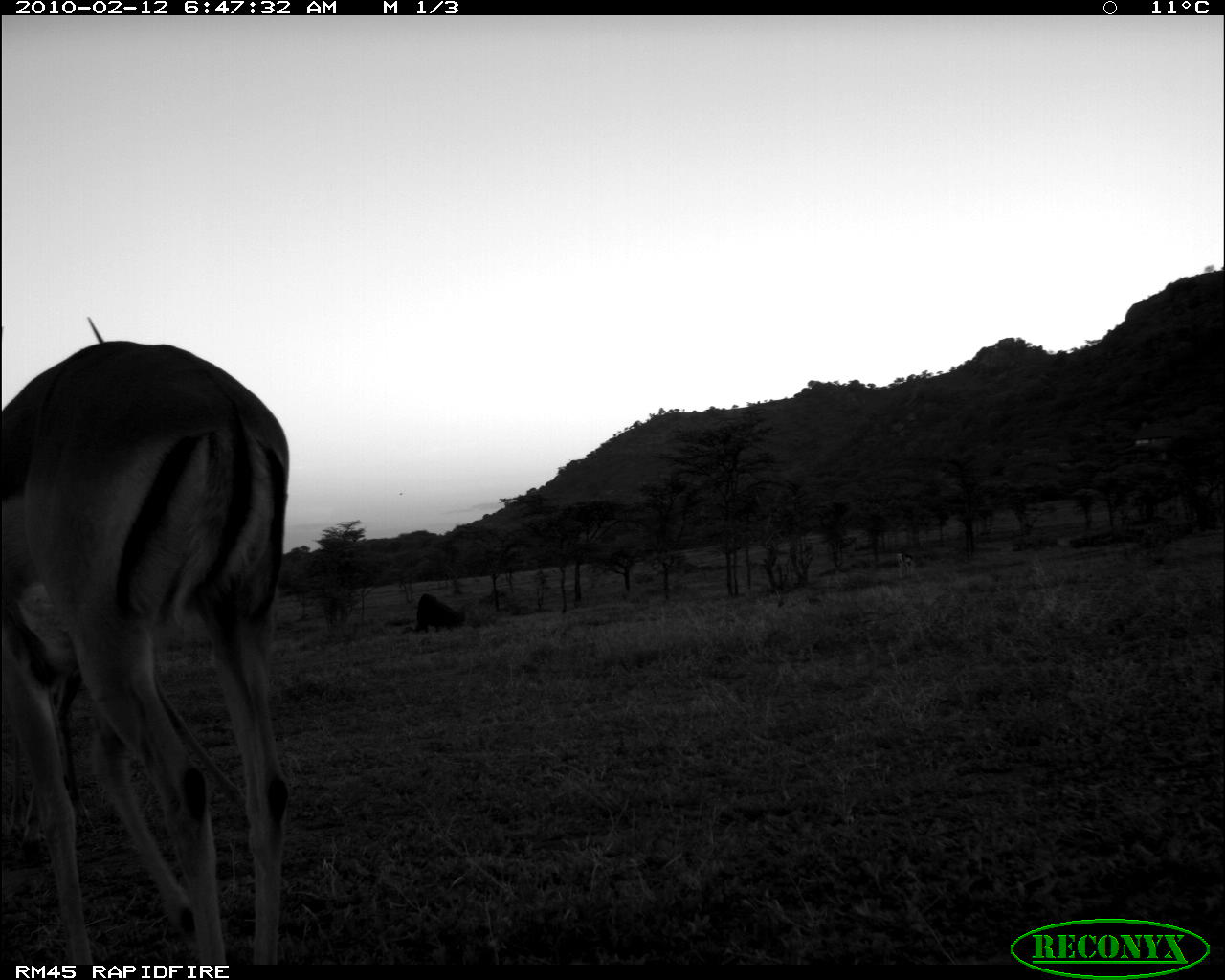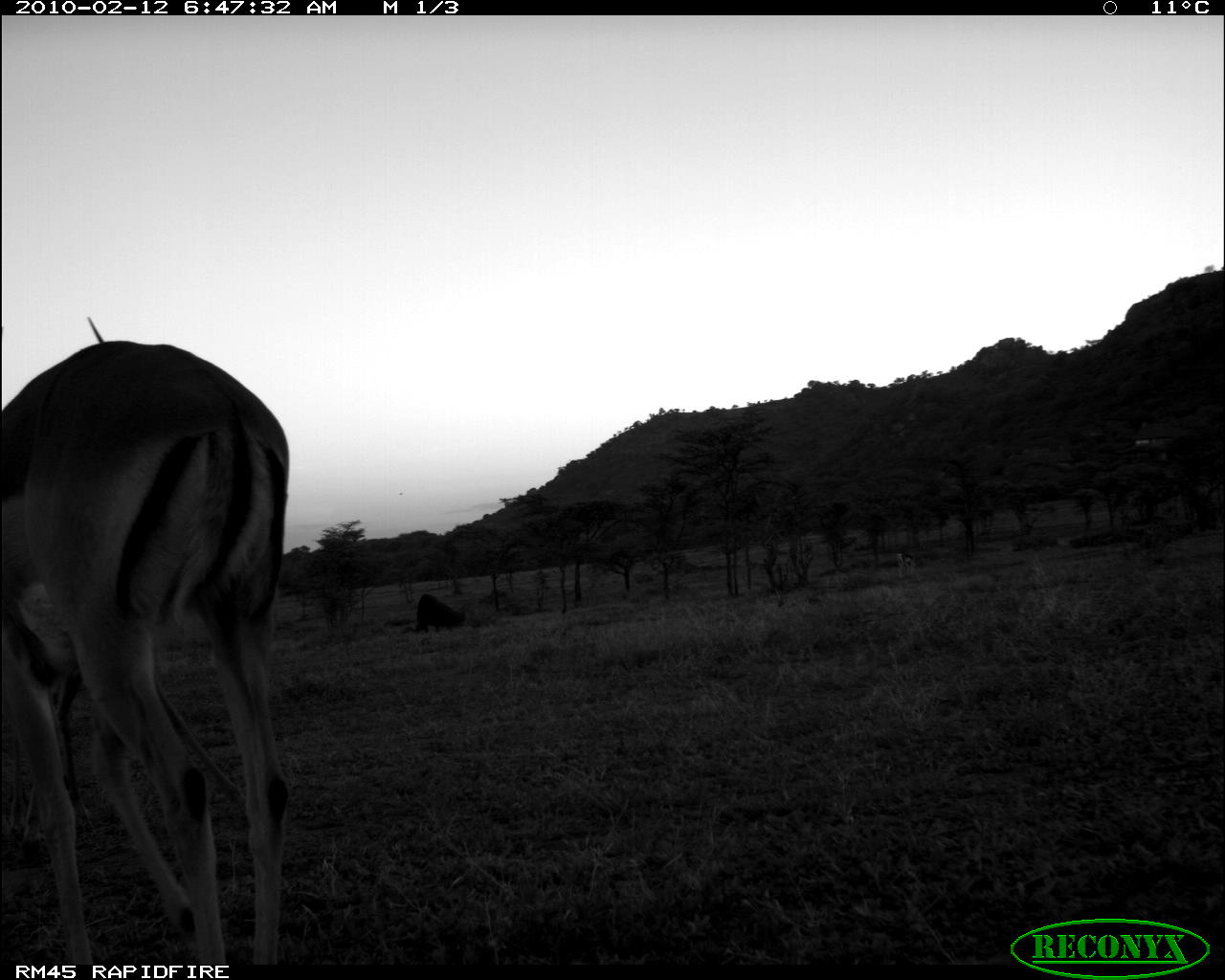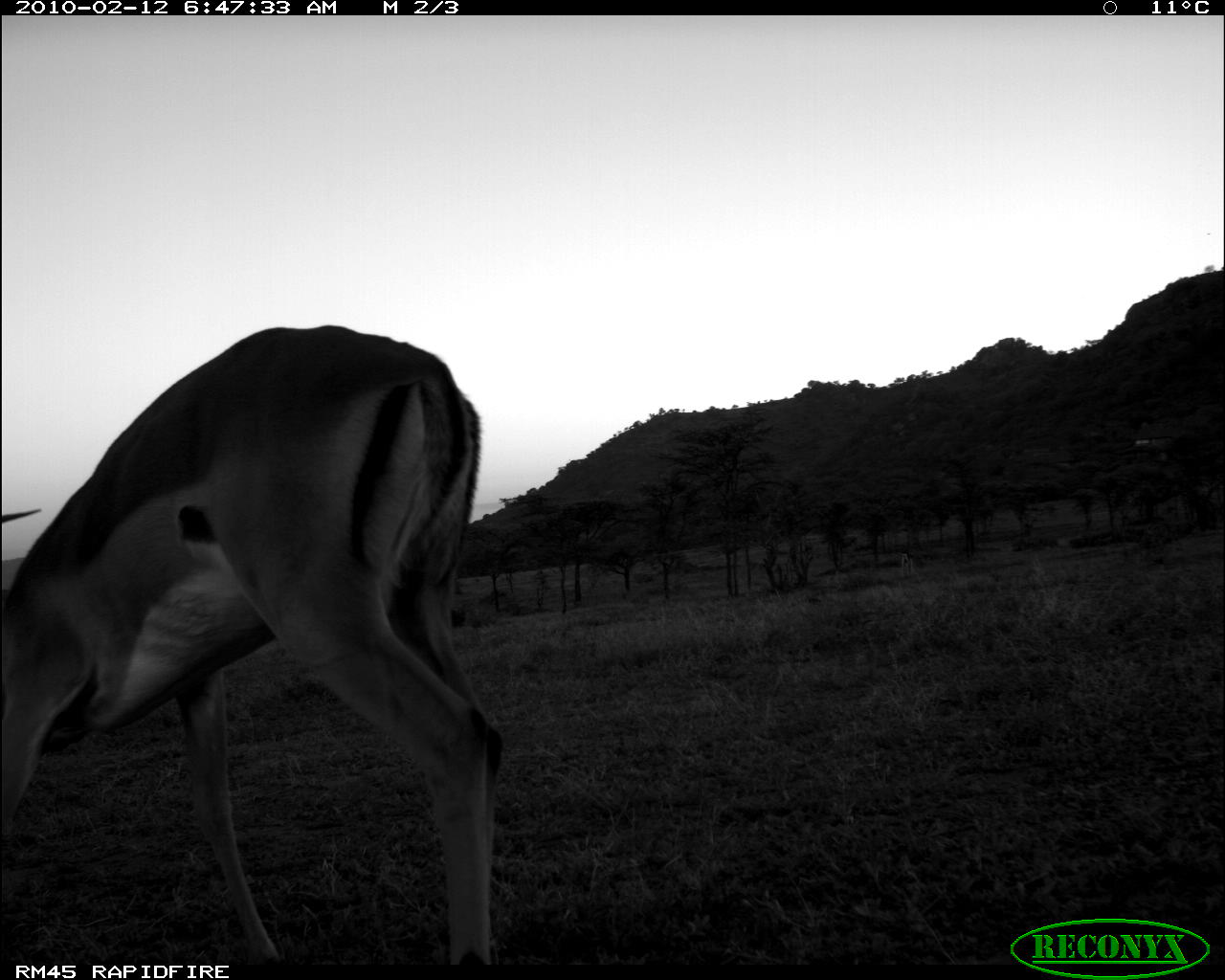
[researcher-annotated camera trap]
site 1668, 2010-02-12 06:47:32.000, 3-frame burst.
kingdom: Animalia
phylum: Chordata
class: Mammalia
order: Artiodactyla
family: Bovidae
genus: Aepyceros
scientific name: Aepyceros melampus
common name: impala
Aepyceros melampus (impala), count 1.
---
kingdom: Animalia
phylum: Chordata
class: Mammalia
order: Artiodactyla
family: Bovidae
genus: Nanger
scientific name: Nanger granti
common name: grant's gazelle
Nanger granti (grant's gazelle), count 1.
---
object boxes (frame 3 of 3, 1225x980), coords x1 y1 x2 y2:
aepyceros melampus: 0 320 503 965